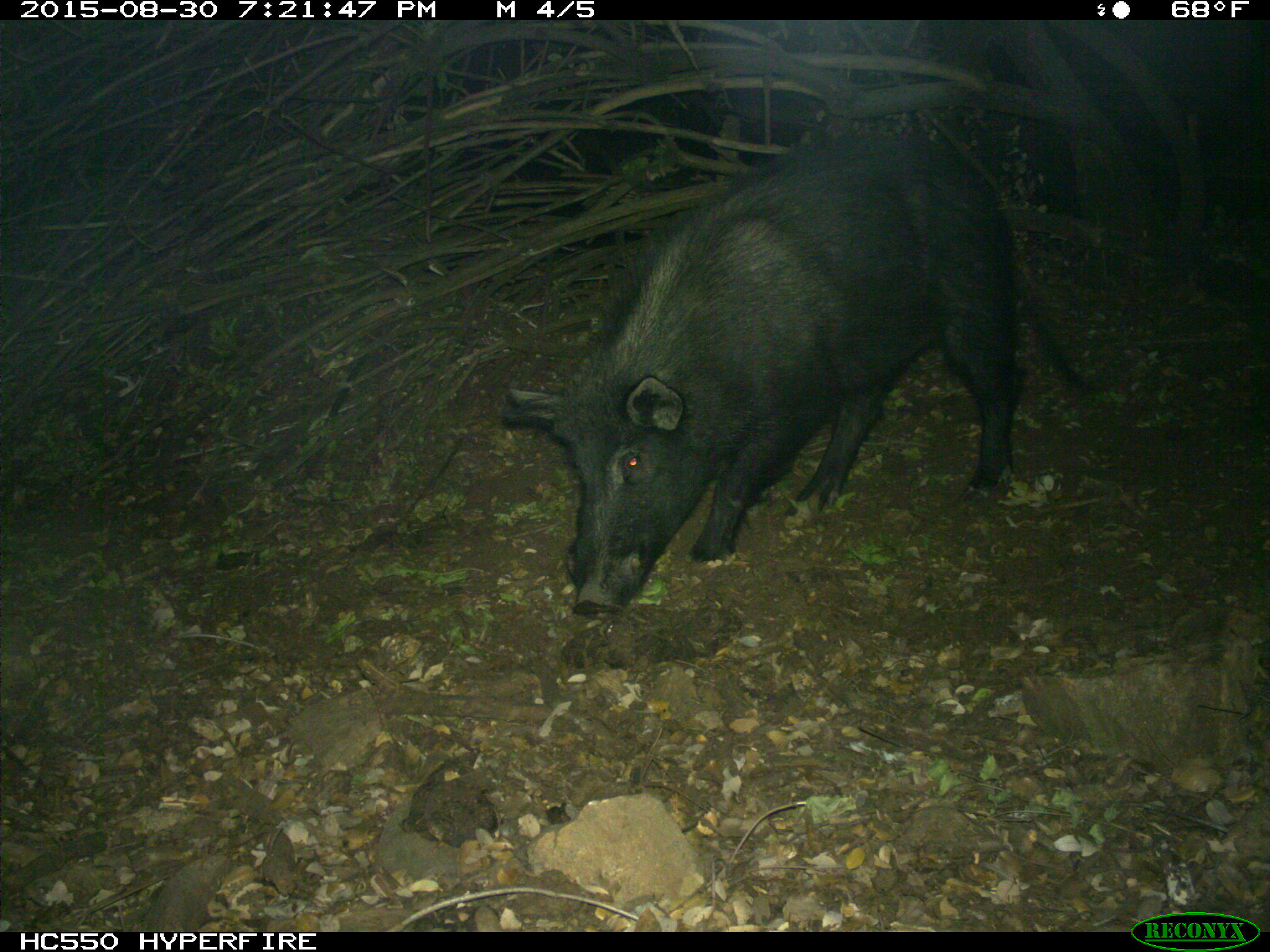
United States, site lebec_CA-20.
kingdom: Animalia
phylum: Chordata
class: Mammalia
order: Artiodactyla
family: Suidae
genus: Sus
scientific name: Sus scrofa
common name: wild boar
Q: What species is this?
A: Sus scrofa (wild boar).